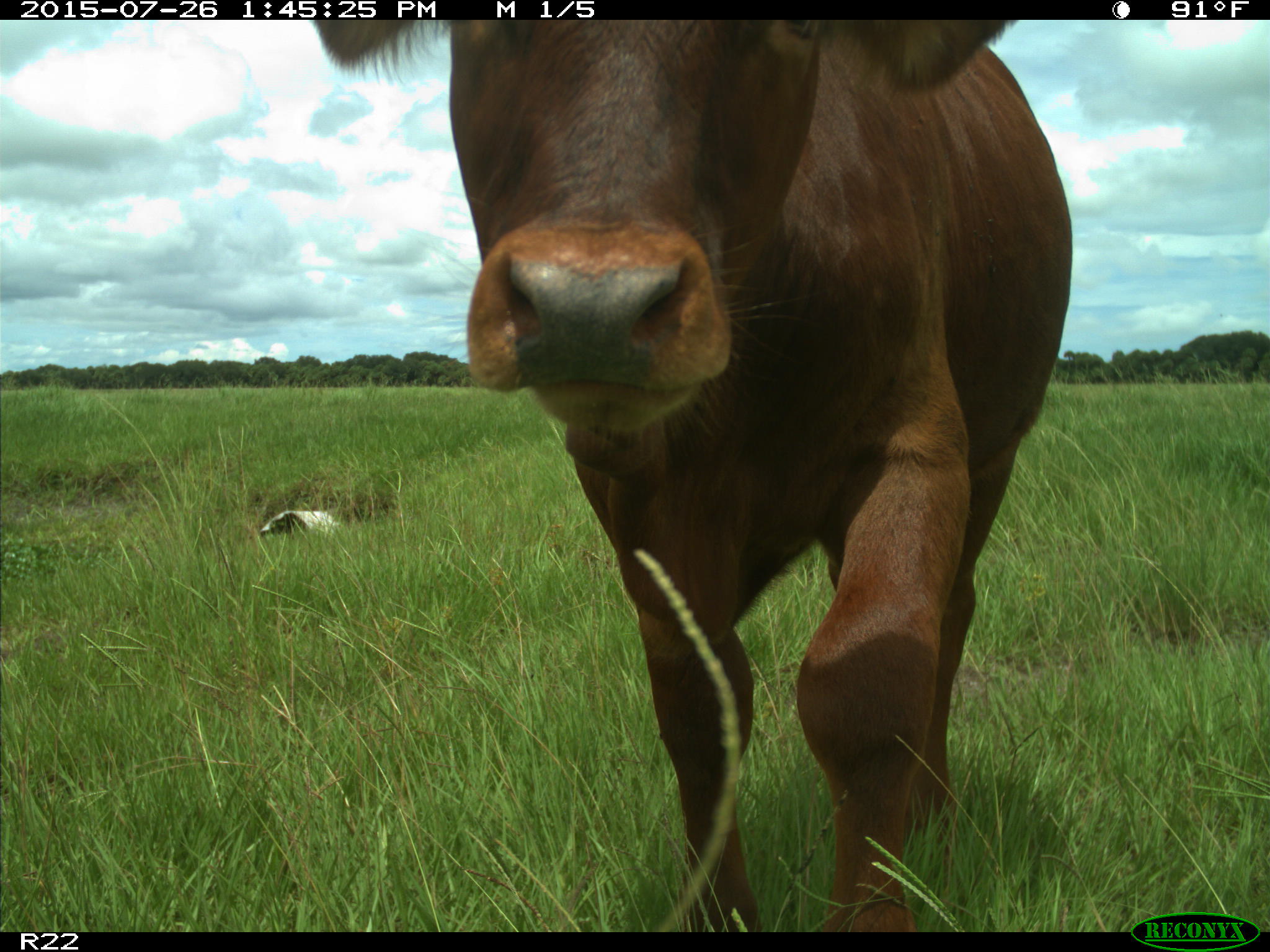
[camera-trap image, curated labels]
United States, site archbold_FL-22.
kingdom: Animalia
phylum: Chordata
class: Mammalia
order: Artiodactyla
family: Bovidae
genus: Bos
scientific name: Bos taurus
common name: domestic cow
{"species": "Bos taurus (domestic cow)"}